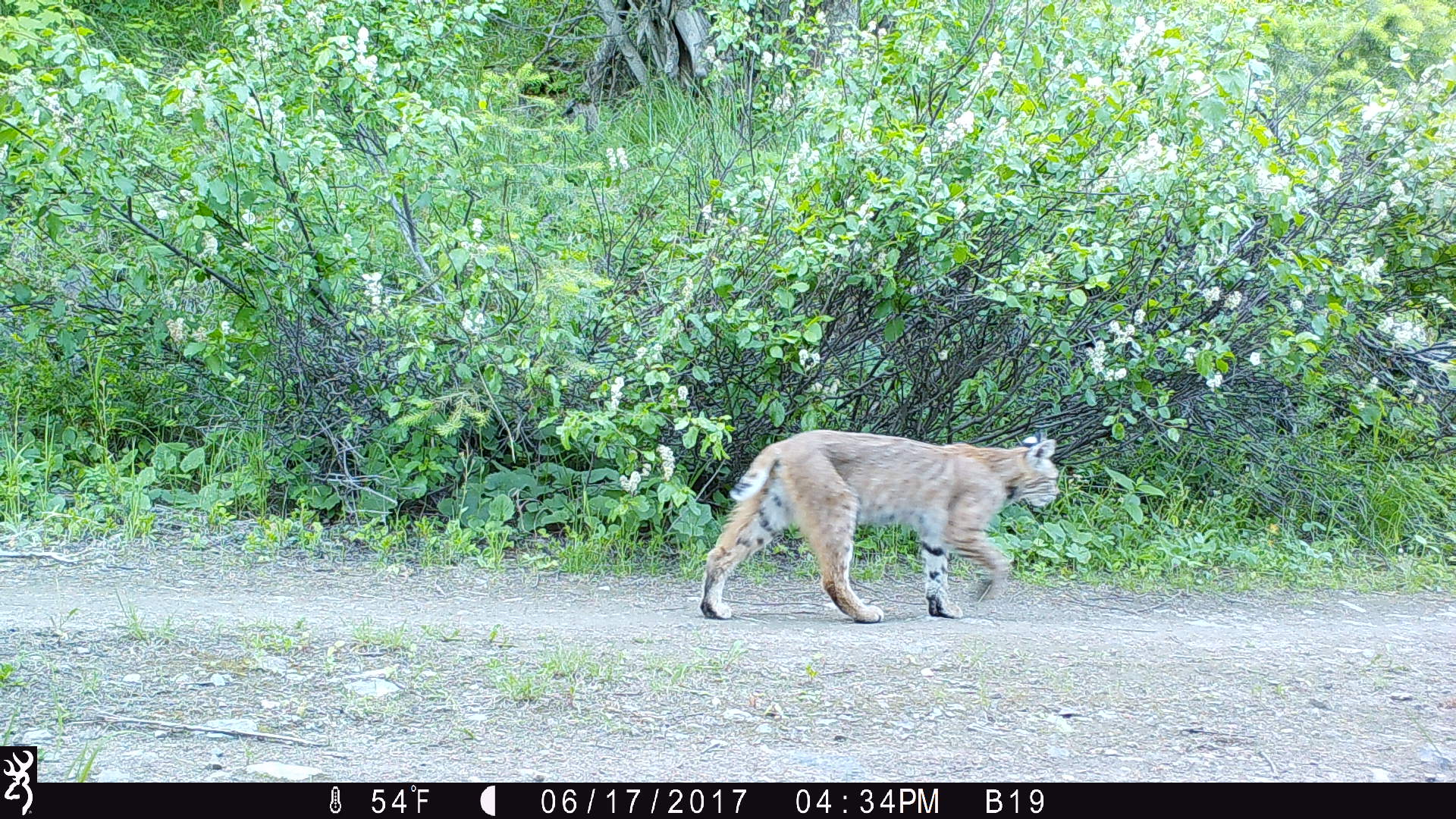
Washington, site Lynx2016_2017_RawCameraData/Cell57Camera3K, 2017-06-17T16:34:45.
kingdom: Animalia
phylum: Chordata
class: Mammalia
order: Carnivora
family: Felidae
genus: Lynx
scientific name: Lynx rufus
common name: bobcat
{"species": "Lynx rufus (bobcat)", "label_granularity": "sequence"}